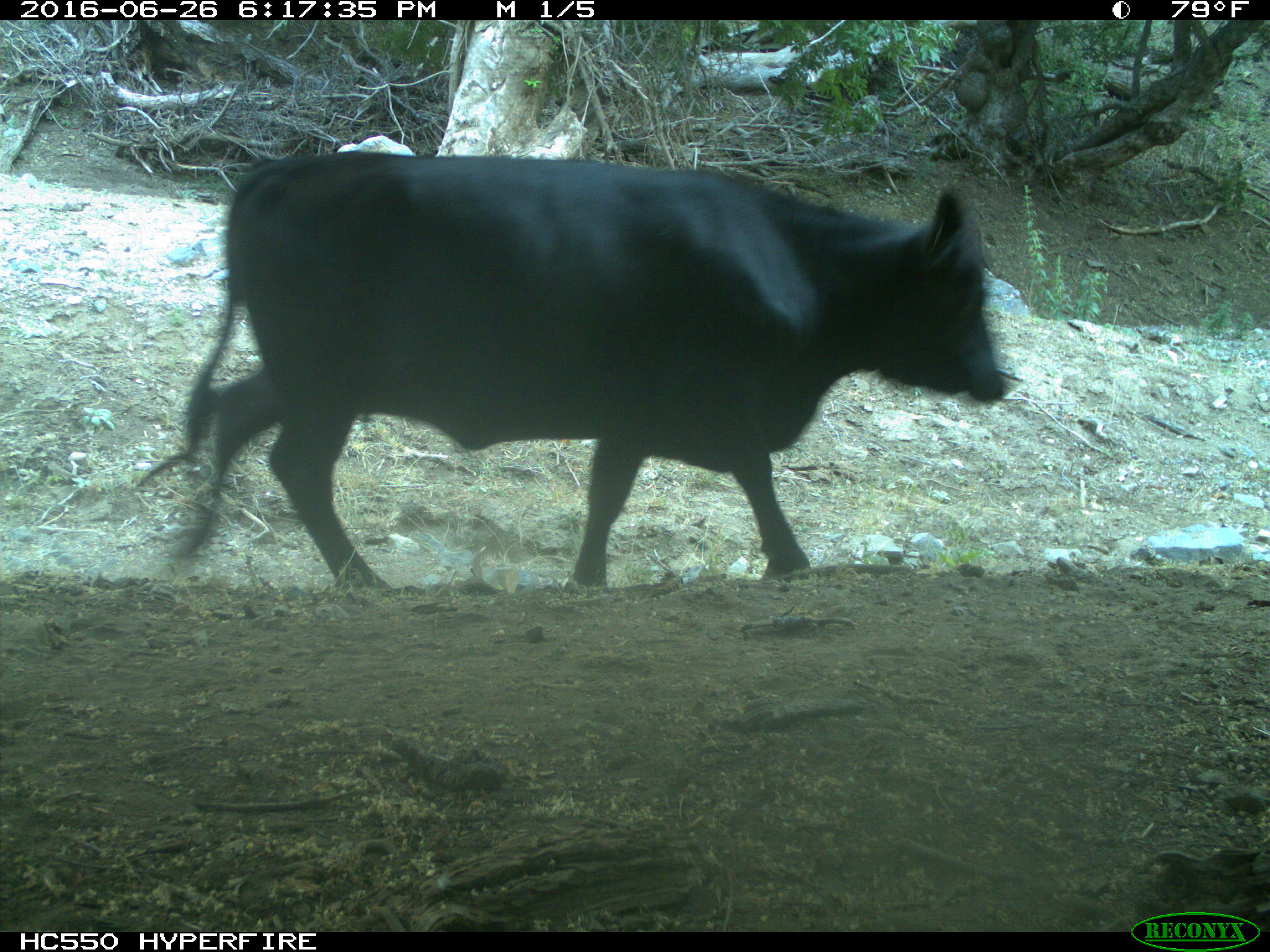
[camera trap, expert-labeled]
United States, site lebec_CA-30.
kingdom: Animalia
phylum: Chordata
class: Mammalia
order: Artiodactyla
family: Bovidae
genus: Bos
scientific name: Bos taurus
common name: domestic cow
Bos taurus (domestic cow).